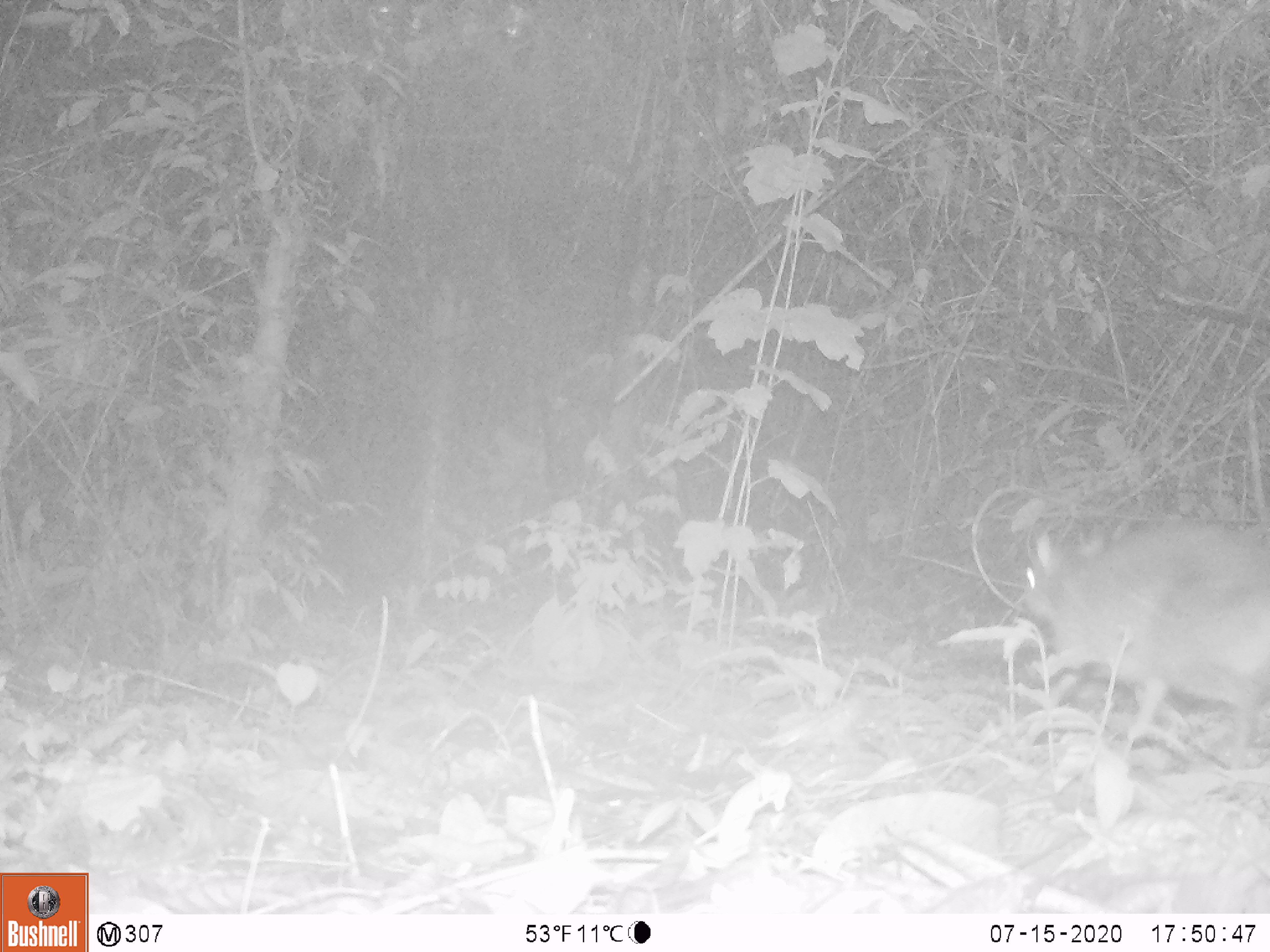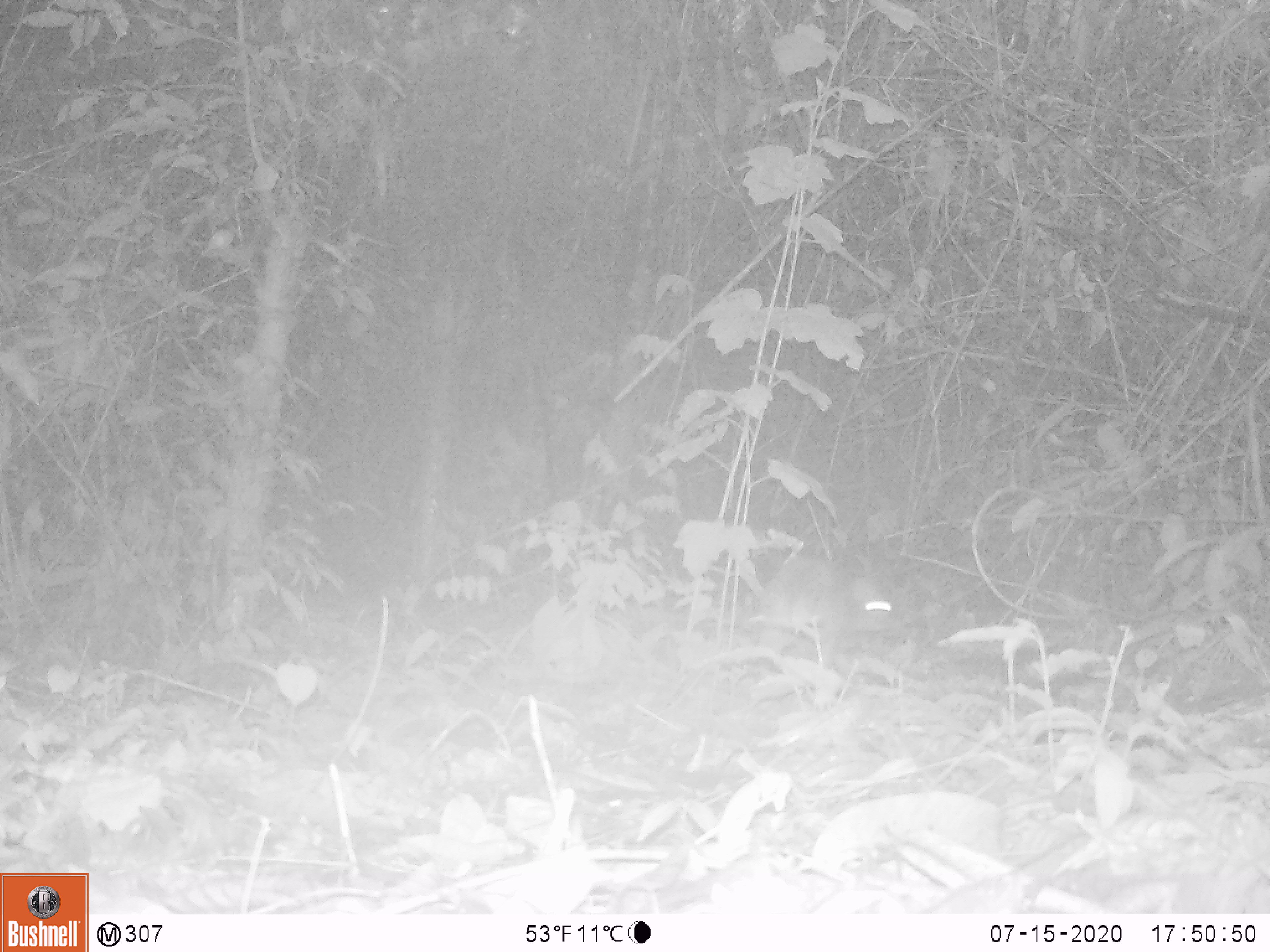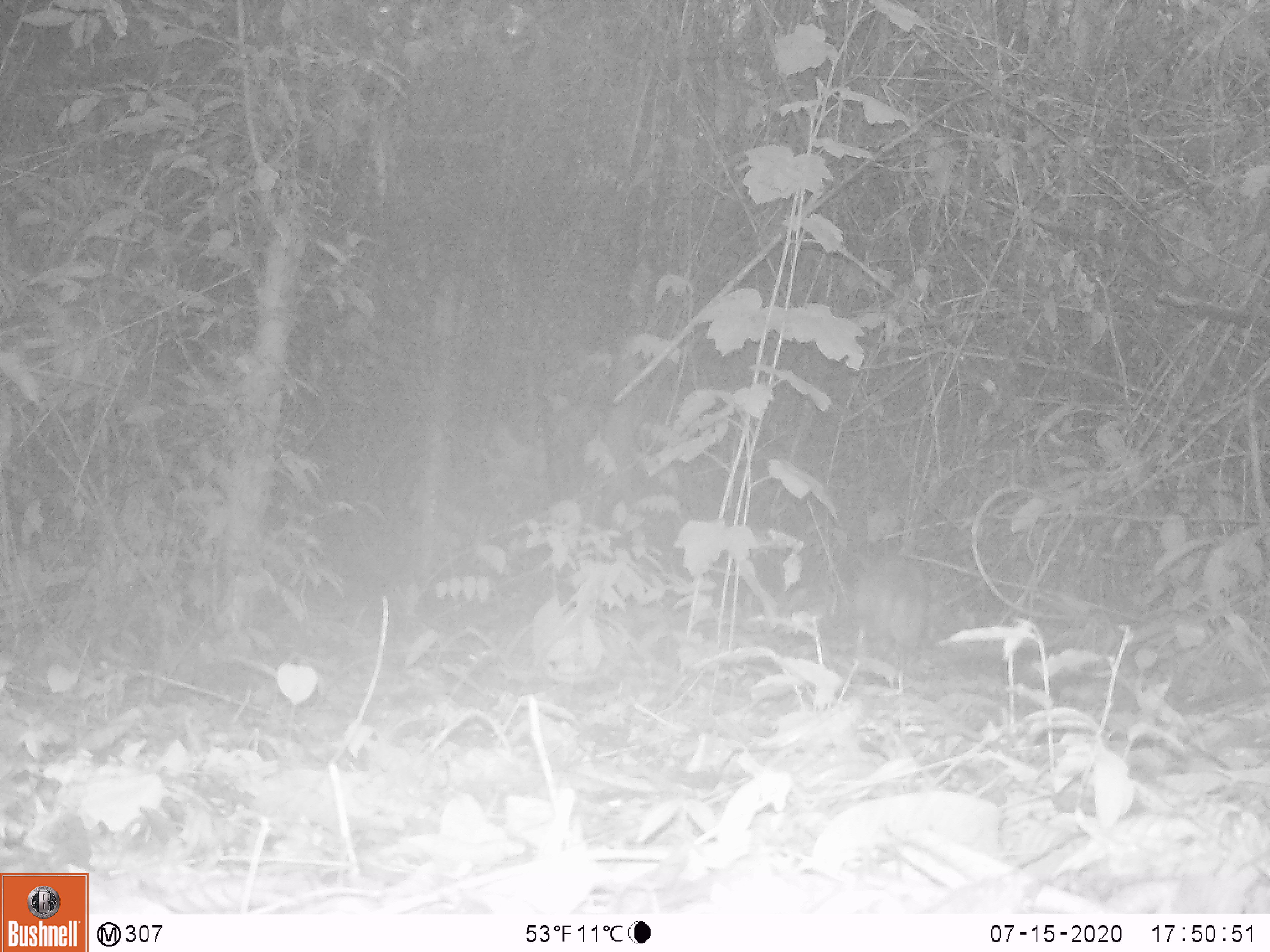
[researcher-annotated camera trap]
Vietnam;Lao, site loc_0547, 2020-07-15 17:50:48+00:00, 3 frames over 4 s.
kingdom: Animalia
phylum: Chordata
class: Mammalia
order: Artiodactyla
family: Tragulidae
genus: Moschiola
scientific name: Moschiola meminna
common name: chevrotain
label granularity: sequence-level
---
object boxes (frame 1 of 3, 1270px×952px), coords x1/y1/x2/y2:
chevrotain: 1021/520/1270/796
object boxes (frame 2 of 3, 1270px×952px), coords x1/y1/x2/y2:
chevrotain: 750/555/895/669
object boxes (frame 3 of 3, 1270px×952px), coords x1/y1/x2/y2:
chevrotain: 852/550/926/660